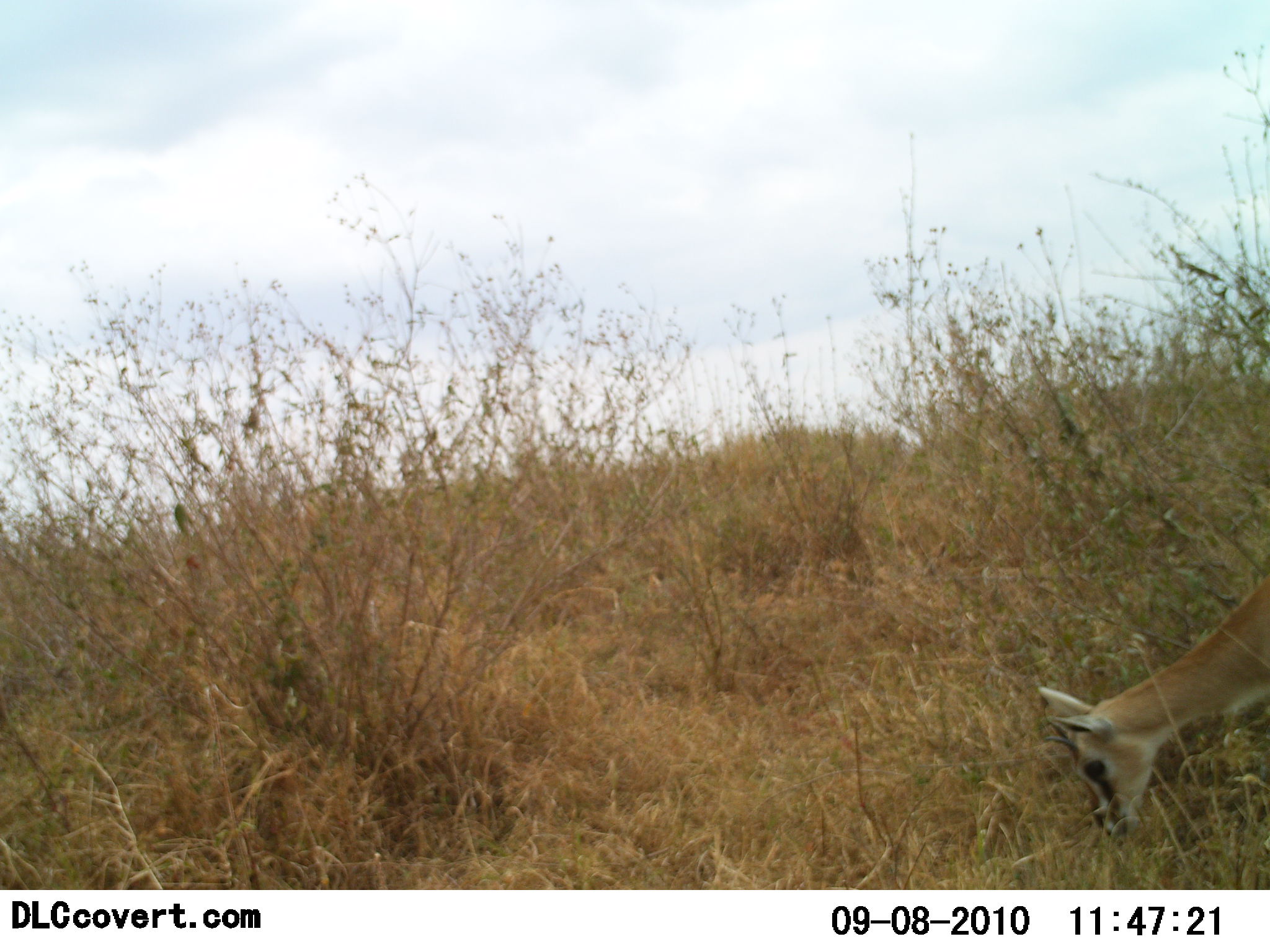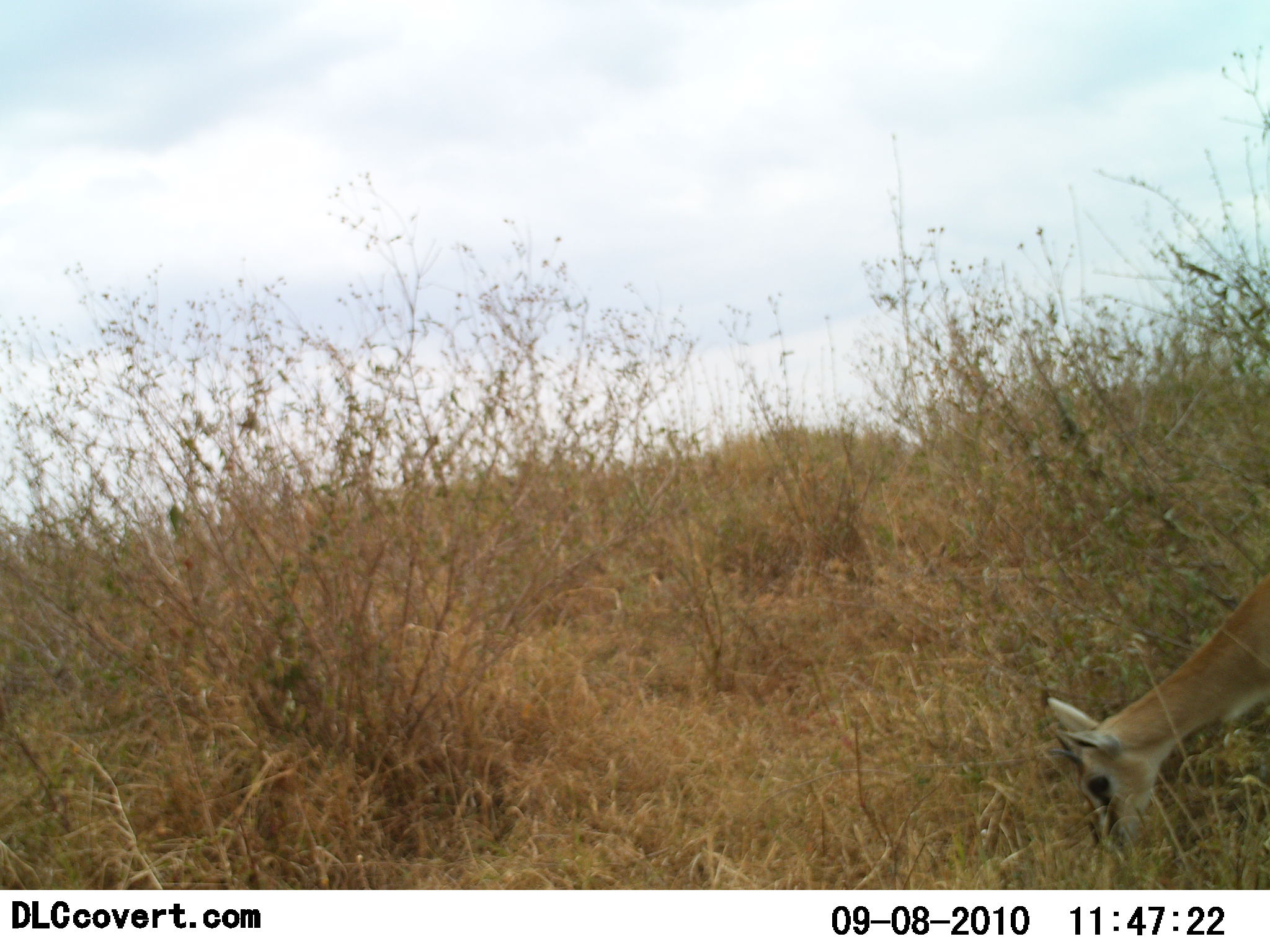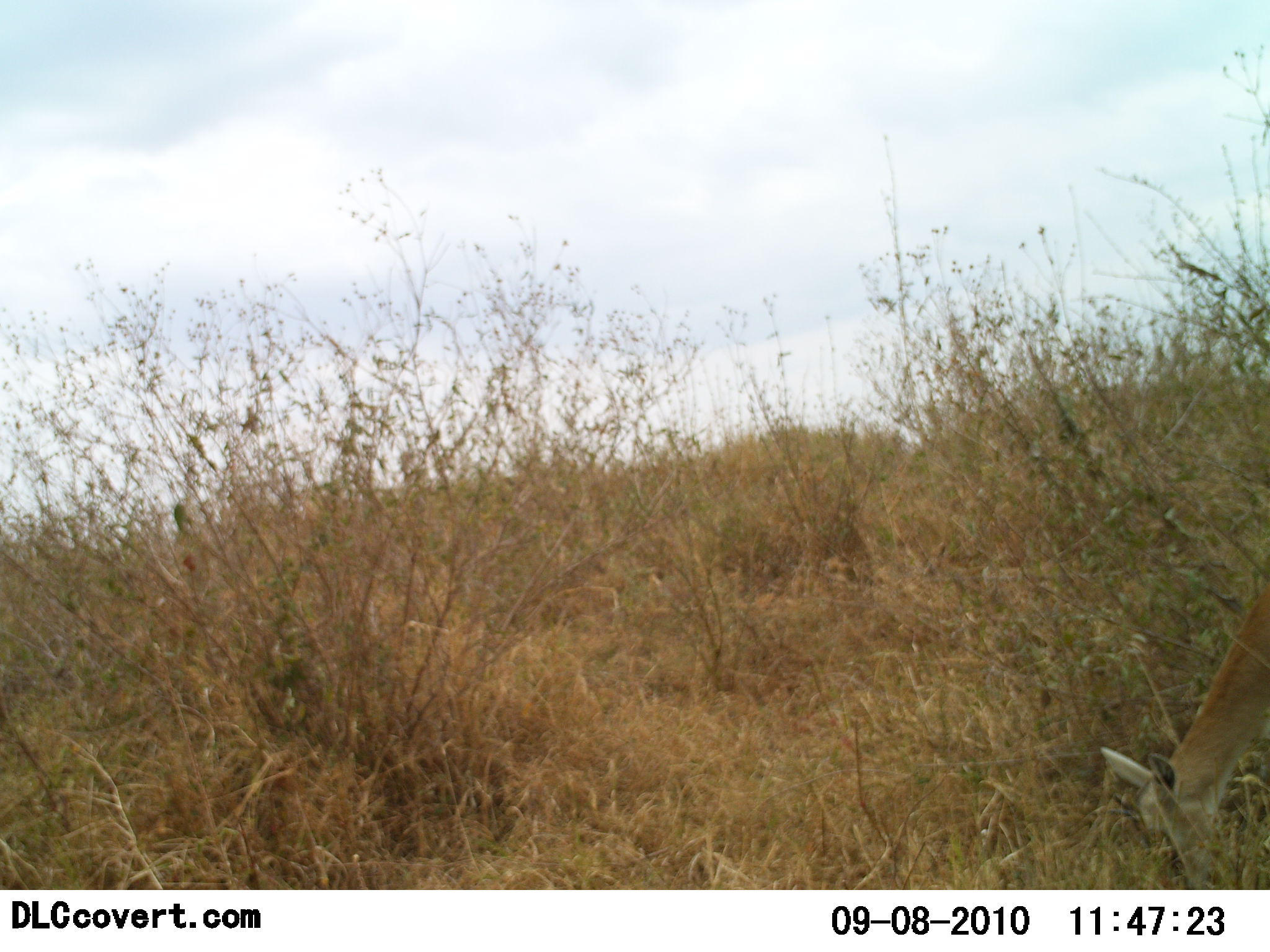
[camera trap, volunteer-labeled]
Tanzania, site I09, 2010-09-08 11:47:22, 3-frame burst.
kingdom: Animalia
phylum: Chordata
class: Mammalia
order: Artiodactyla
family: Bovidae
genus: Eudorcas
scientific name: Eudorcas thomsonii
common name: thomson's gazelle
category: gazellethomsons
Gazellethomsons (thomson's gazelle) (Eudorcas thomsonii), count 1. Behavior (volunteer vote fractions): standing 0%, resting 0%, moving 0%, interacting 0%. Young present (vote fraction): 8%. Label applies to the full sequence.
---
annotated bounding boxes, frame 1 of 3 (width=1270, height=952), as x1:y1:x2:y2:
animal: 1036:576:1270:848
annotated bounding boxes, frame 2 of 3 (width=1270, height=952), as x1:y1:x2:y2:
animal: 1046:571:1270:852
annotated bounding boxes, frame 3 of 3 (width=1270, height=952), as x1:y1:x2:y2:
animal: 1100:581:1270:890